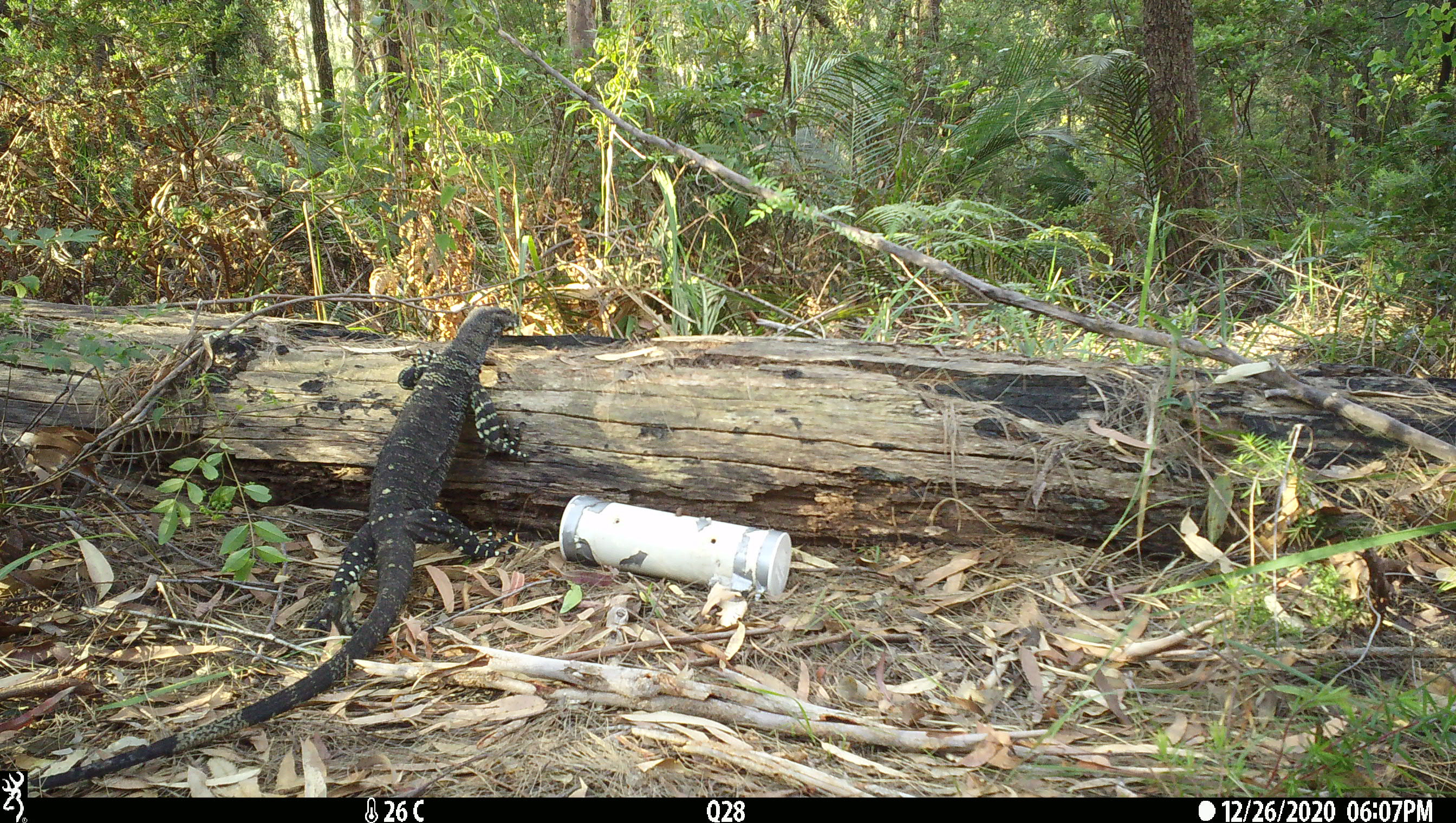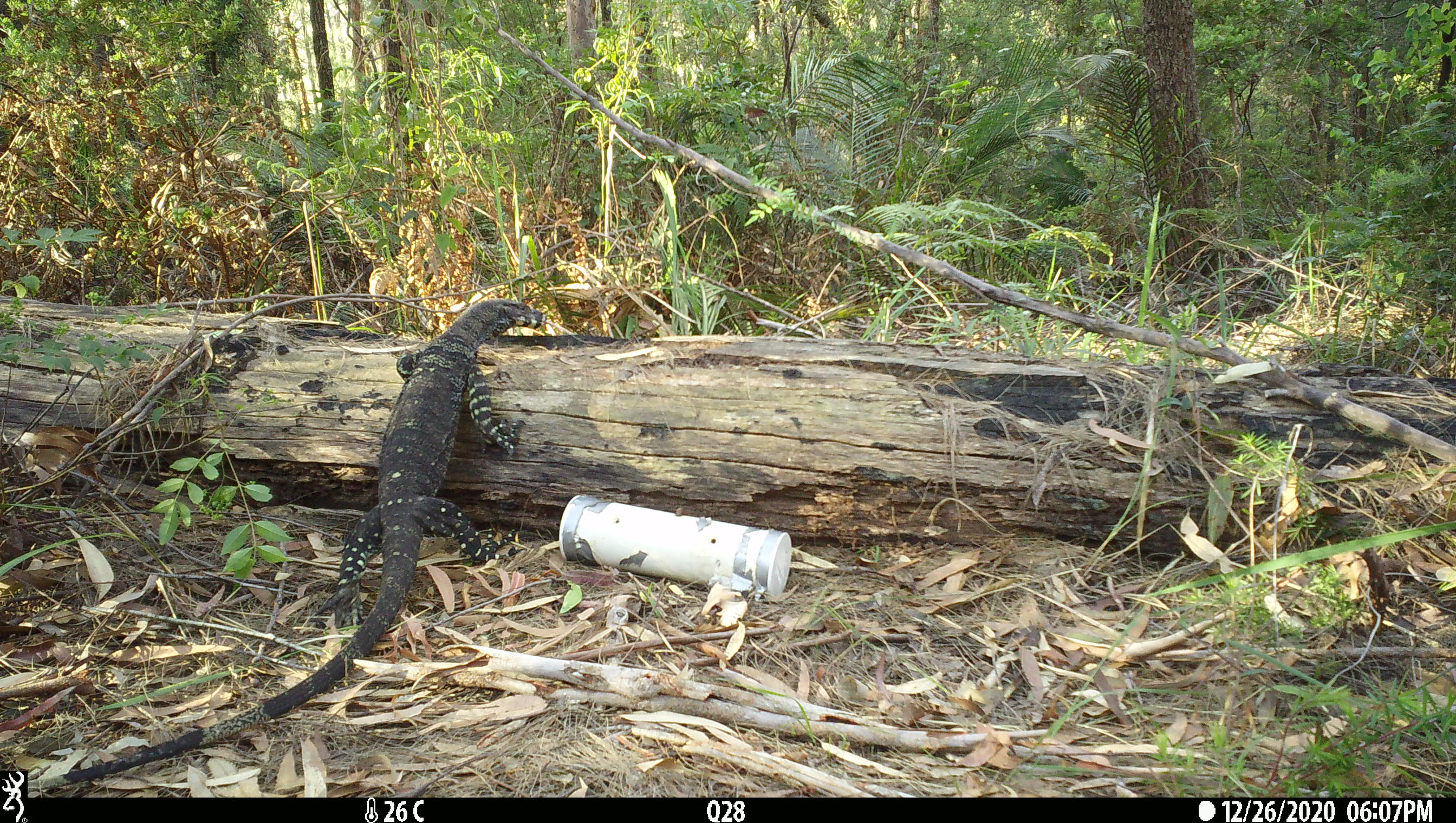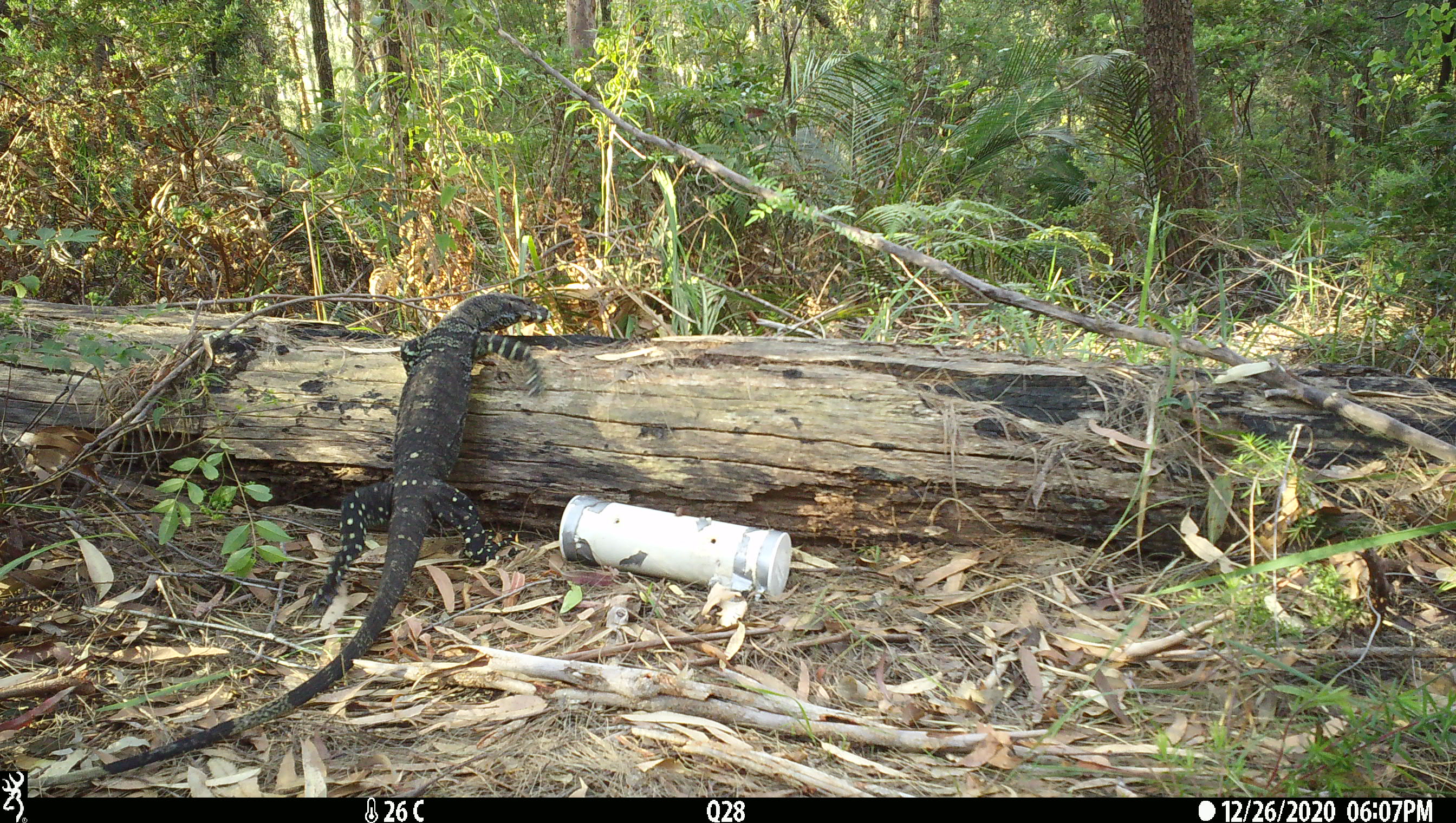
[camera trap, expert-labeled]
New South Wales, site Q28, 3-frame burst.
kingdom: Animalia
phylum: Chordata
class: Reptilia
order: Squamata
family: Varanidae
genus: Varanus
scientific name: Varanus varius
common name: lace monitor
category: goanna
Goanna (lace monitor) (Varanus varius).